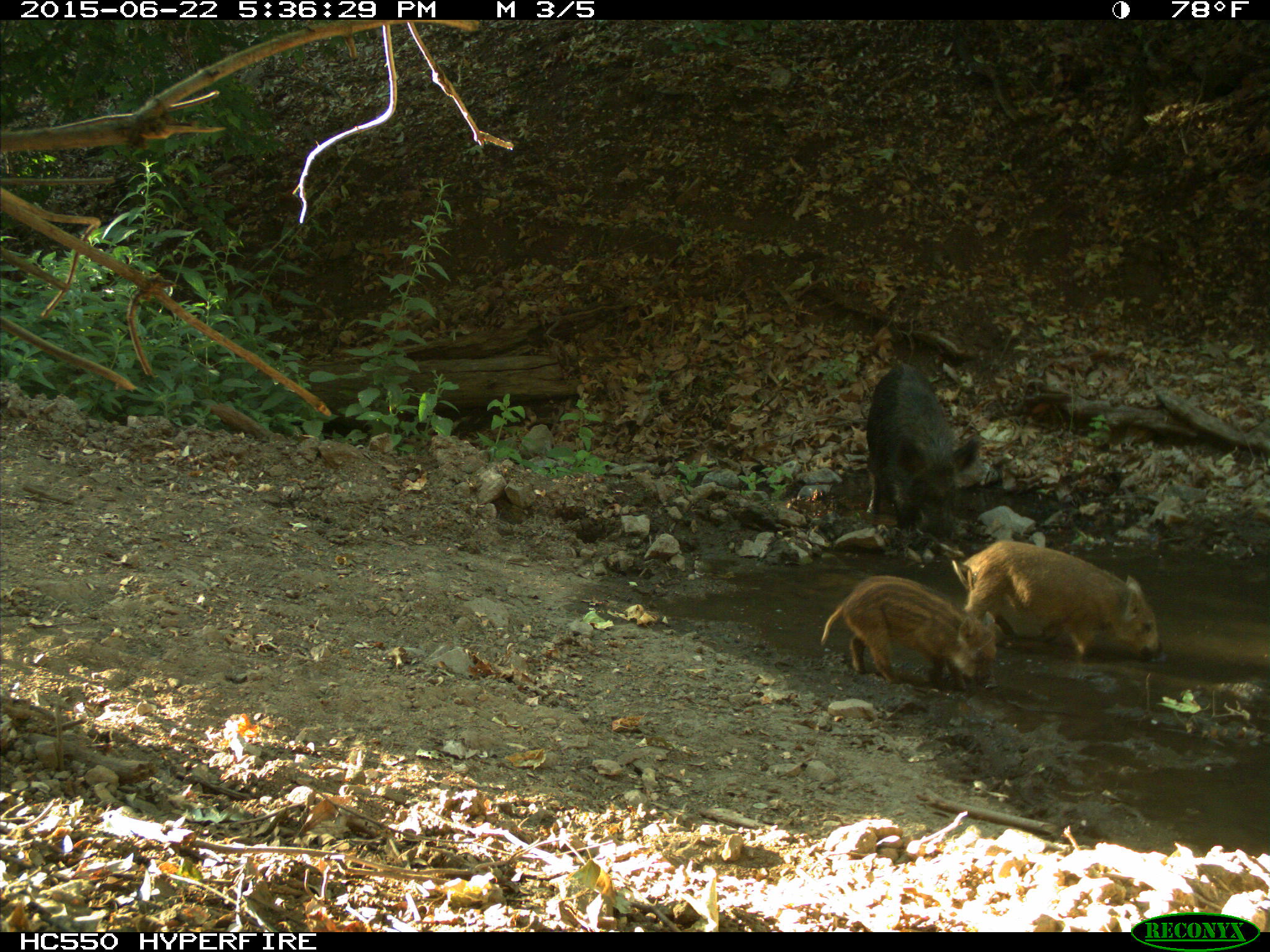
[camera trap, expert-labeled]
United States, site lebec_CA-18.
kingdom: Animalia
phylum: Chordata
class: Mammalia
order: Artiodactyla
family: Suidae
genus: Sus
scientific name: Sus scrofa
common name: wild boar